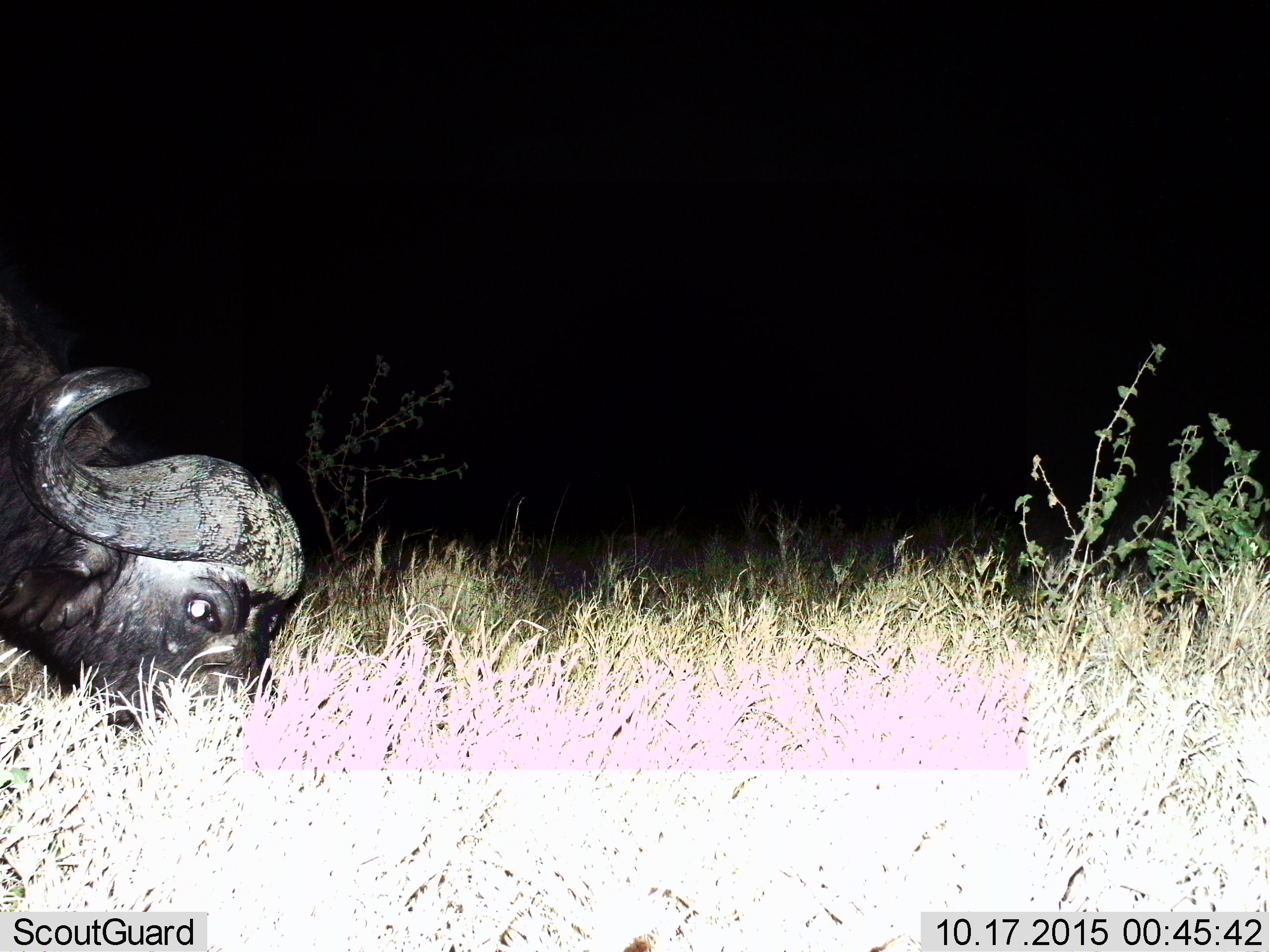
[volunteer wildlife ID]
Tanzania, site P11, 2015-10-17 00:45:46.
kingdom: Animalia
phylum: Chordata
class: Mammalia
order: Artiodactyla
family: Bovidae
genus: Syncerus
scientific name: Syncerus caffer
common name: cape buffalo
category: buffalo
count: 1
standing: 20%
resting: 10%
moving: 0%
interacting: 0%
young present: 0%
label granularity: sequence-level